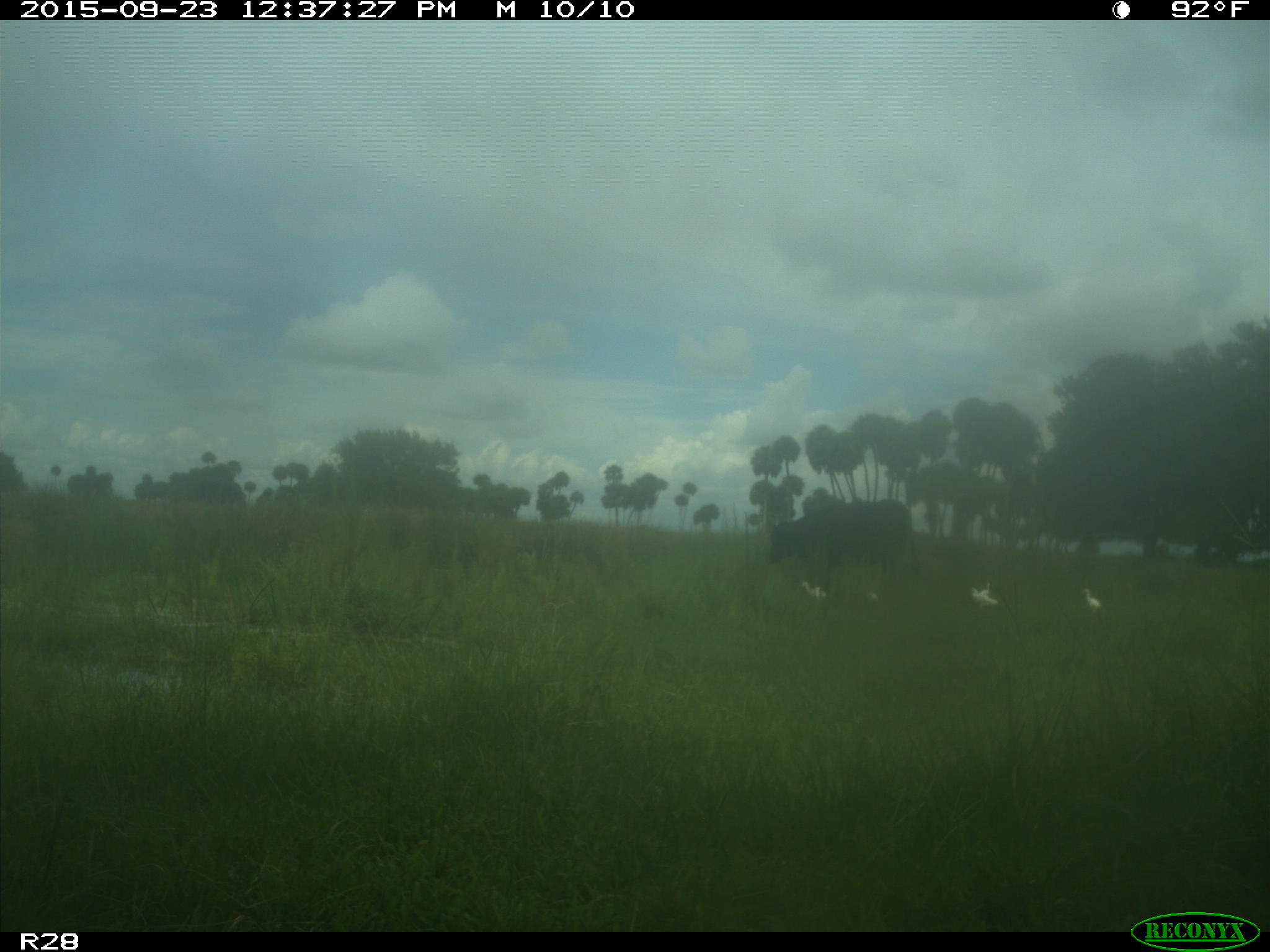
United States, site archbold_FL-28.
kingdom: Animalia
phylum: Chordata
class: Mammalia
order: Artiodactyla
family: Bovidae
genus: Bos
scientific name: Bos taurus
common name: domestic cow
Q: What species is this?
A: Bos taurus (domestic cow).